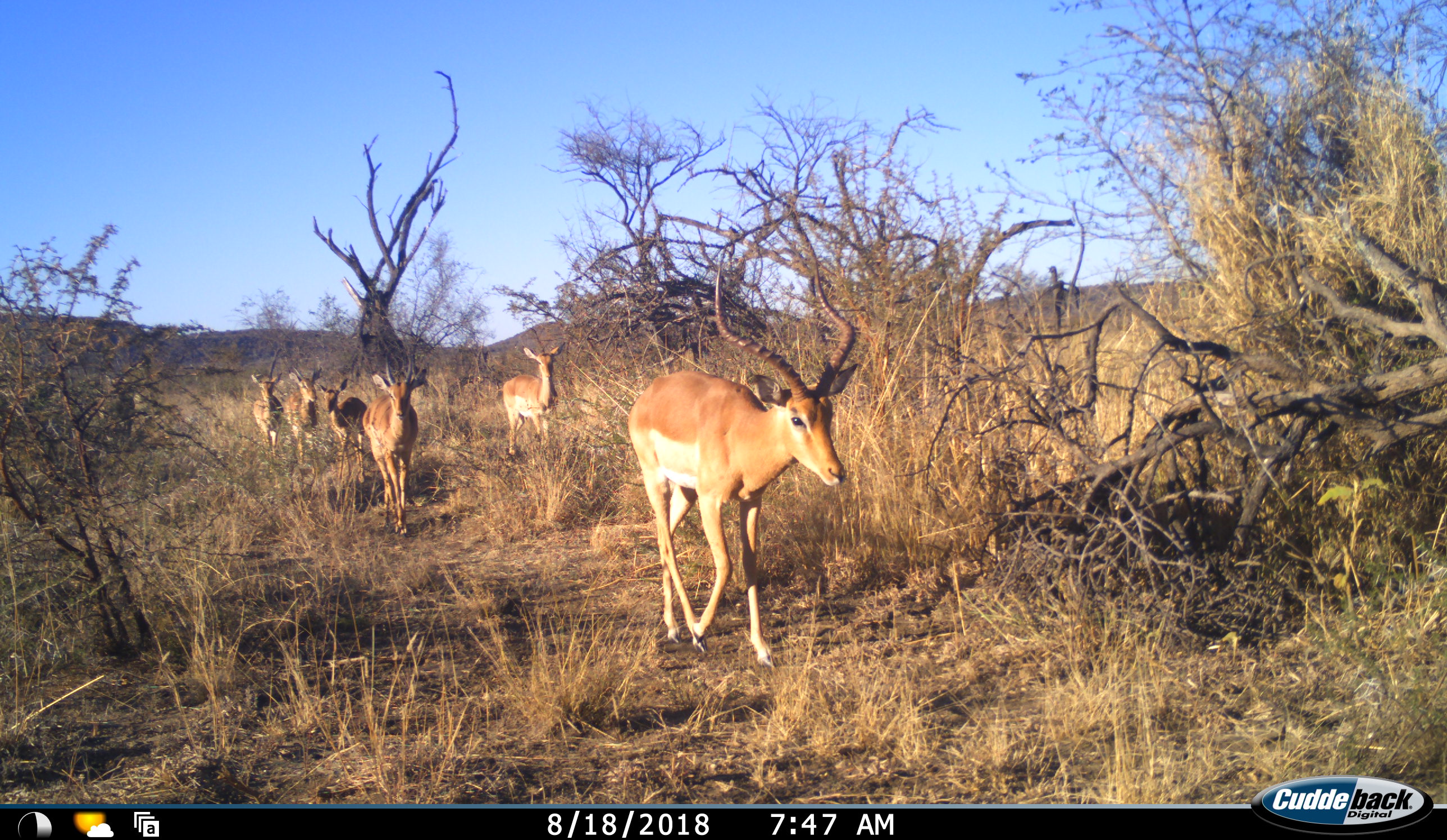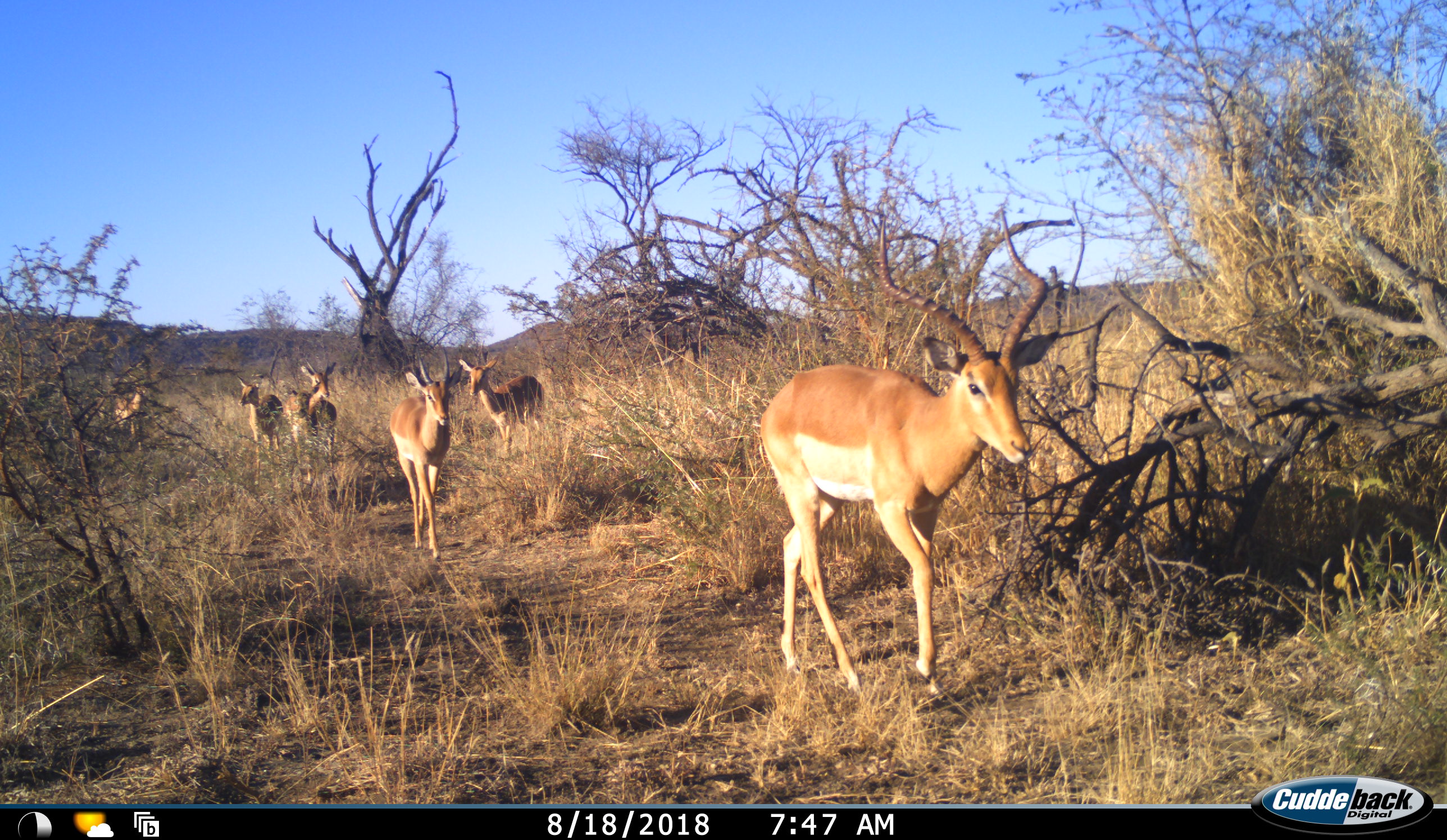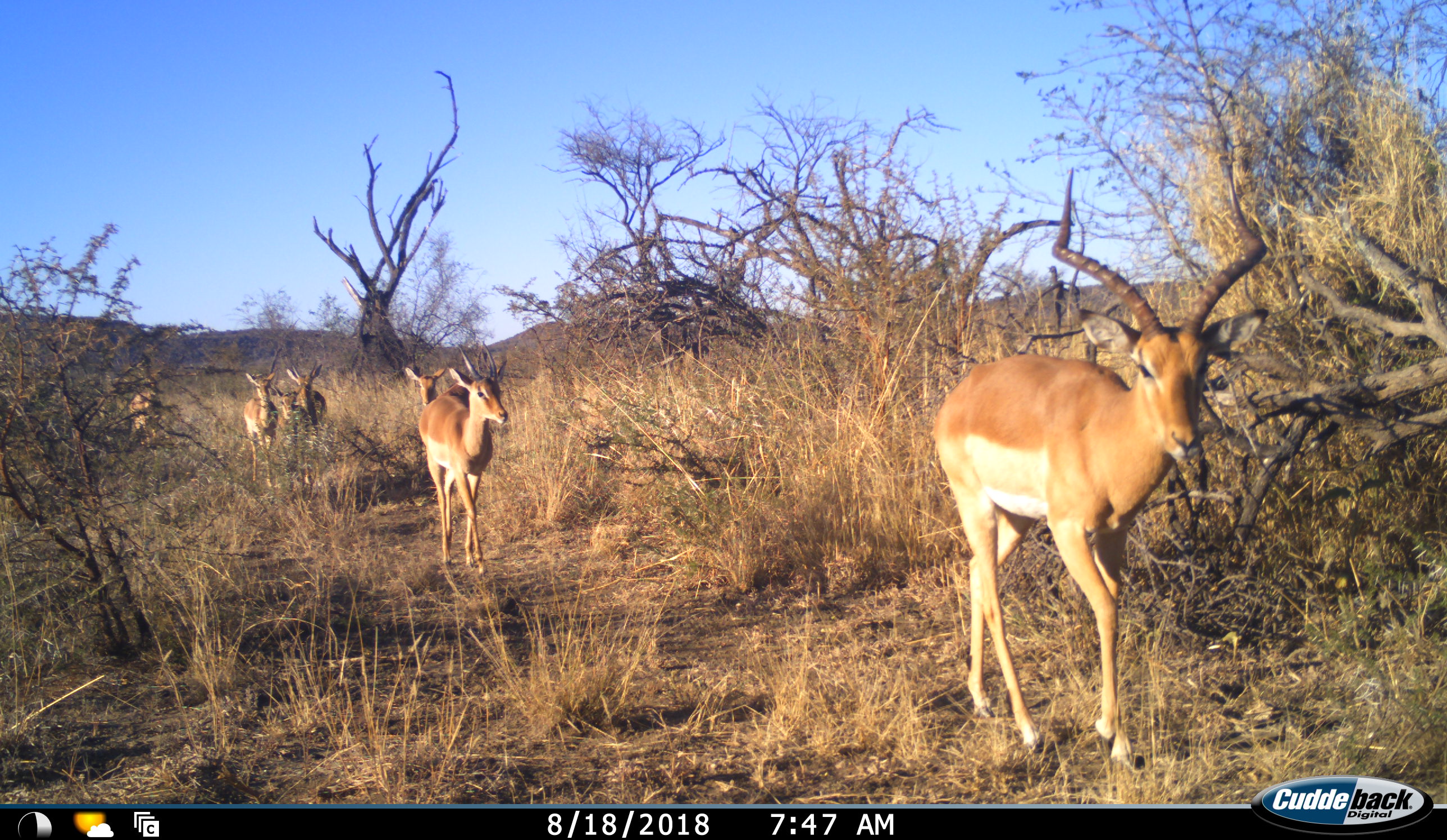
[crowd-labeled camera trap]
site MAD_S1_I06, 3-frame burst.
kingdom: Animalia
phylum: Chordata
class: Mammalia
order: Artiodactyla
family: Bovidae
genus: Aepyceros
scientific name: Aepyceros melampus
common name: impala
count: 7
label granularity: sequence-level